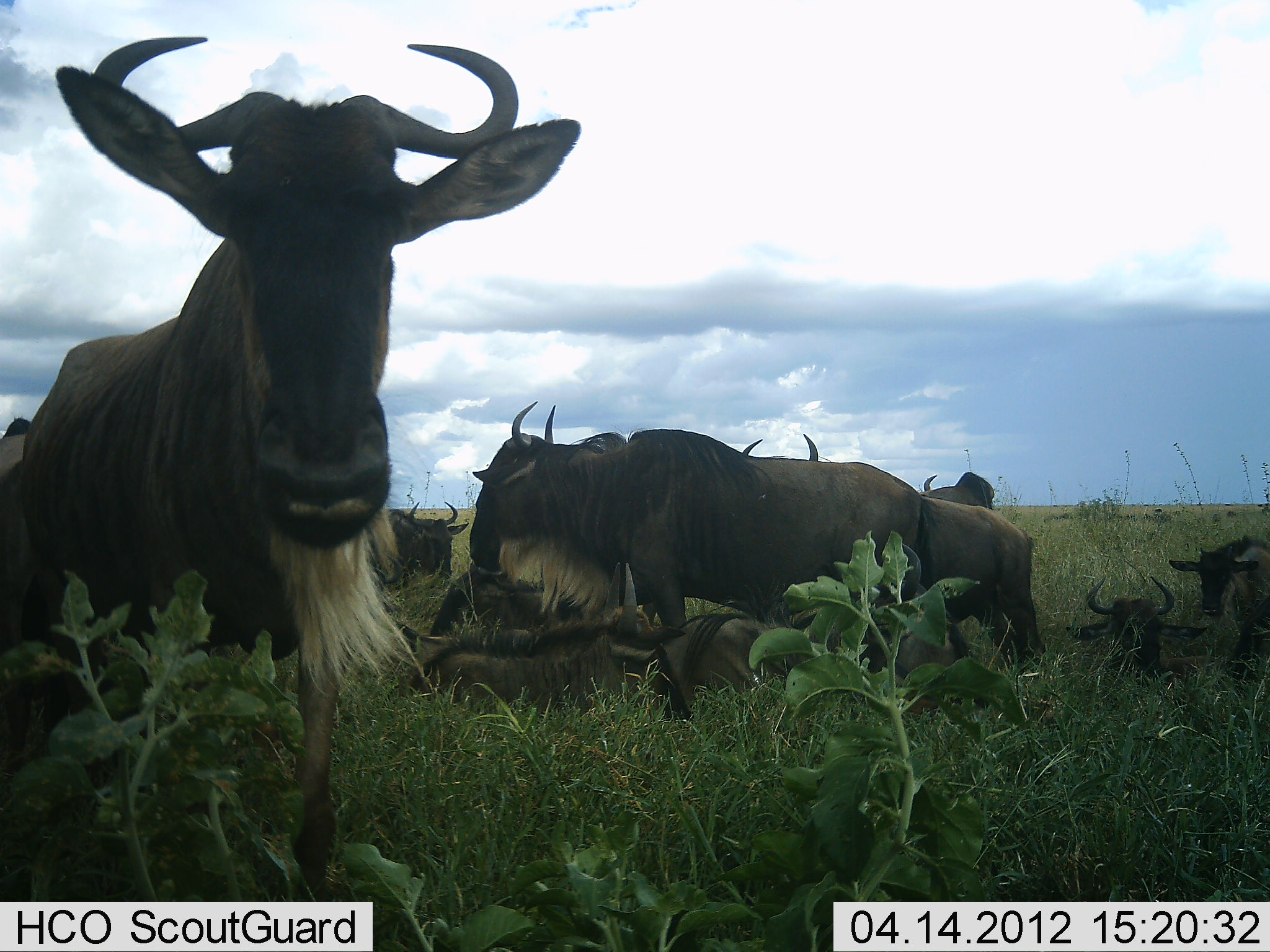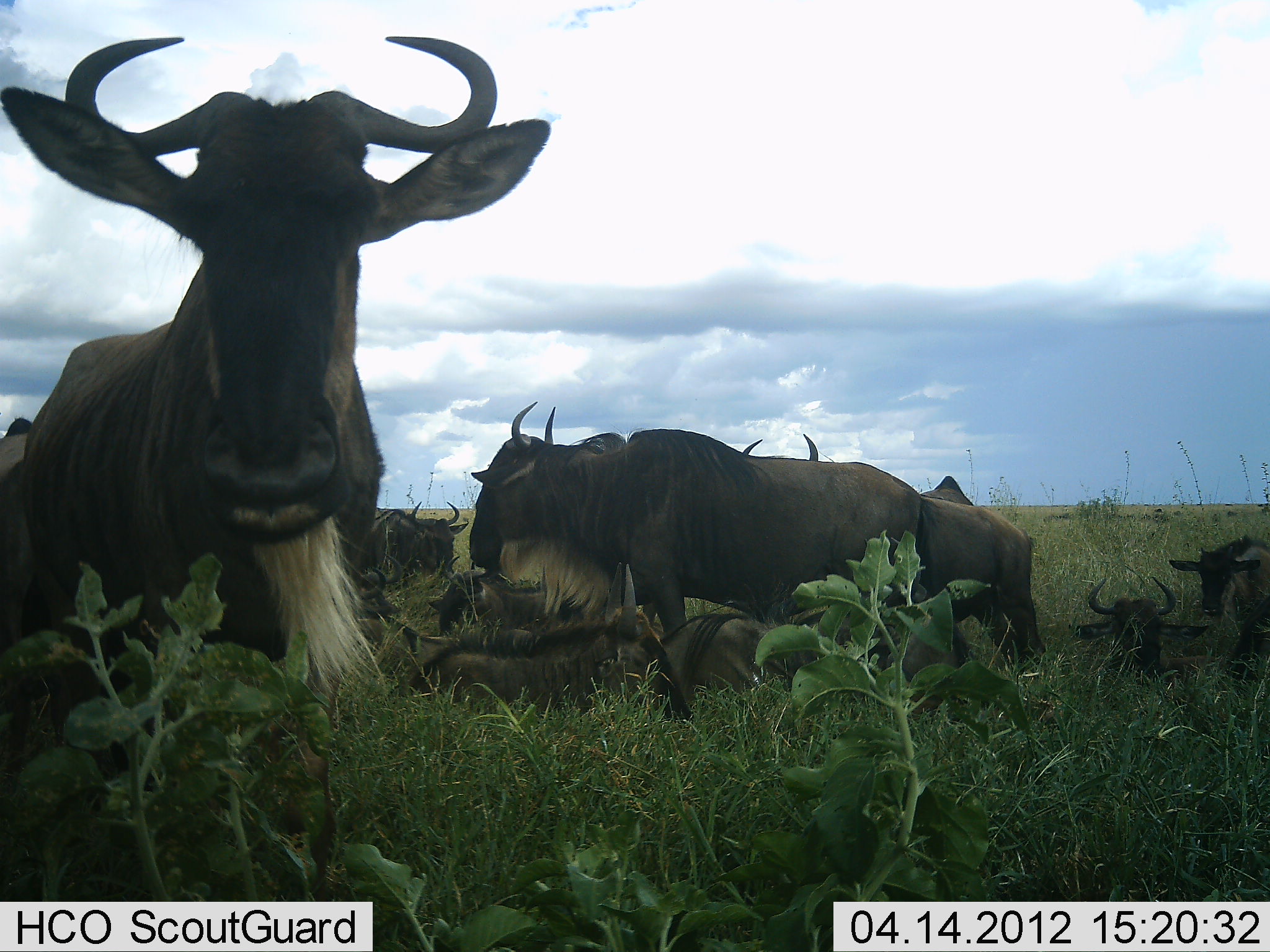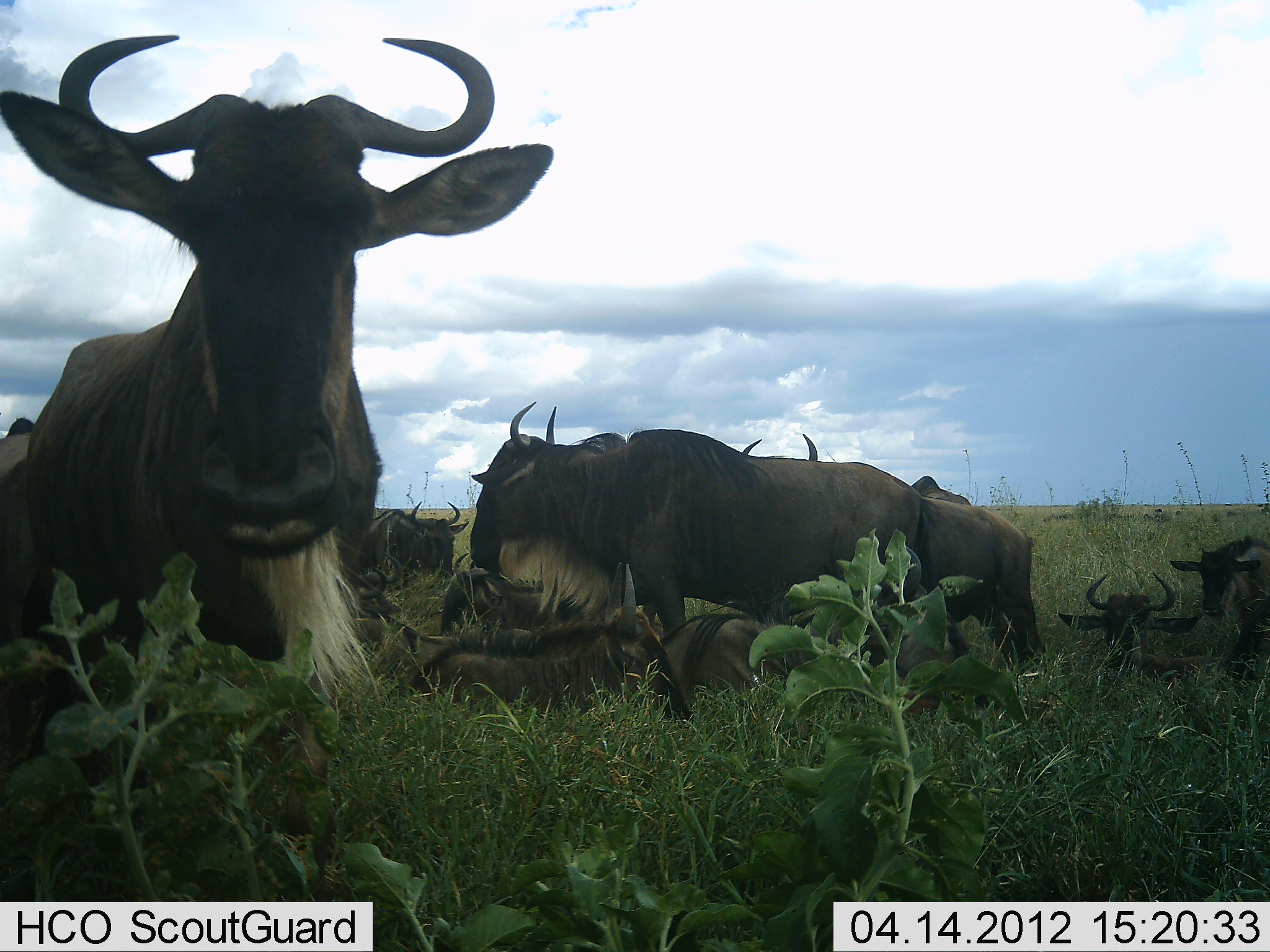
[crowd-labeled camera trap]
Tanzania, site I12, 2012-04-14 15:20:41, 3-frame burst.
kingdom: Animalia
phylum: Chordata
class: Mammalia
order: Artiodactyla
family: Bovidae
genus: Connochaetes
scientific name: Connochaetes taurinus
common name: blue wildebeest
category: wildebeest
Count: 10.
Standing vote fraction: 62%.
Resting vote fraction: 92%.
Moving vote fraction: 0%.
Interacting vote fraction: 8%.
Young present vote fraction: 15%.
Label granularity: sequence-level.